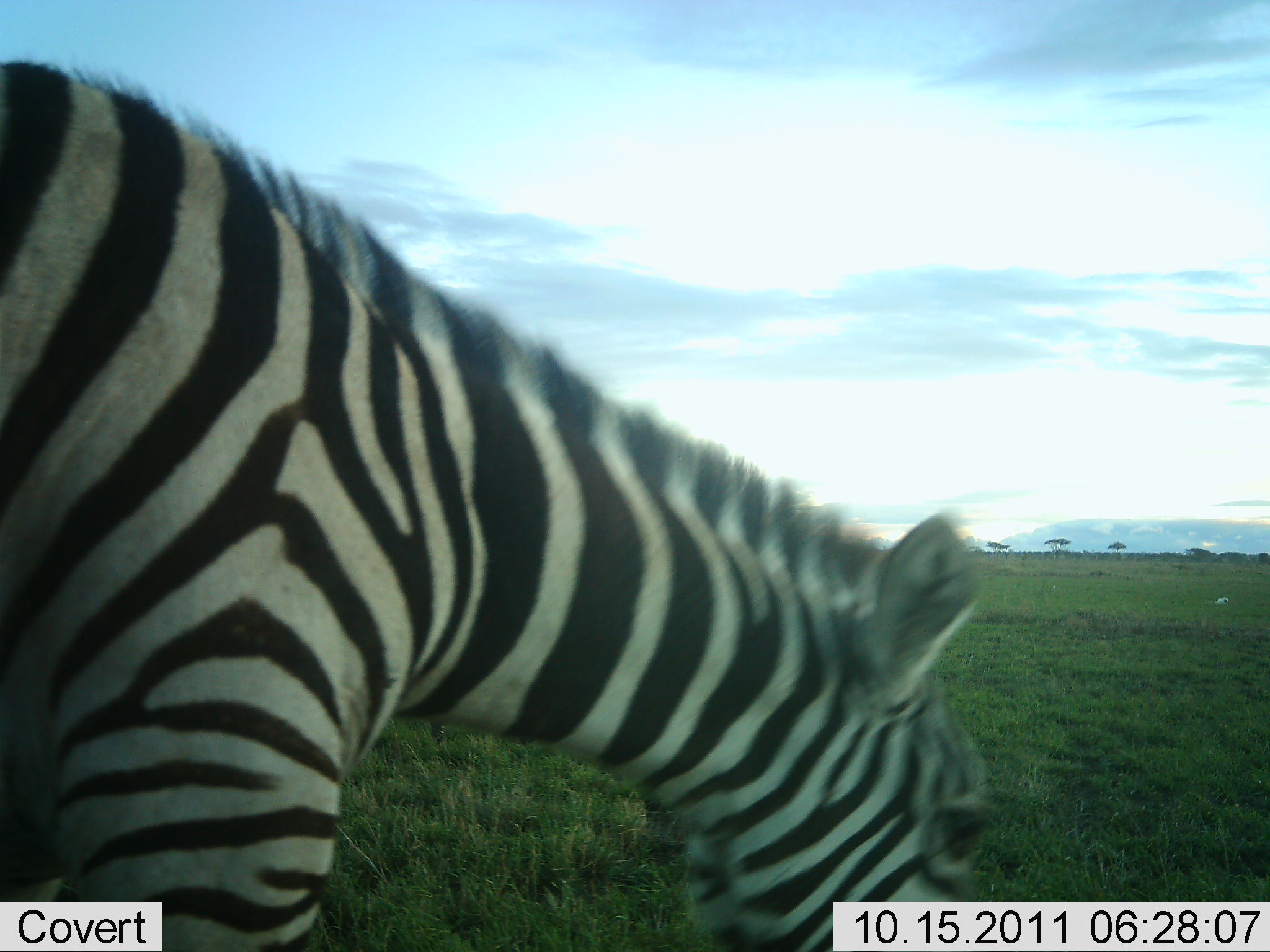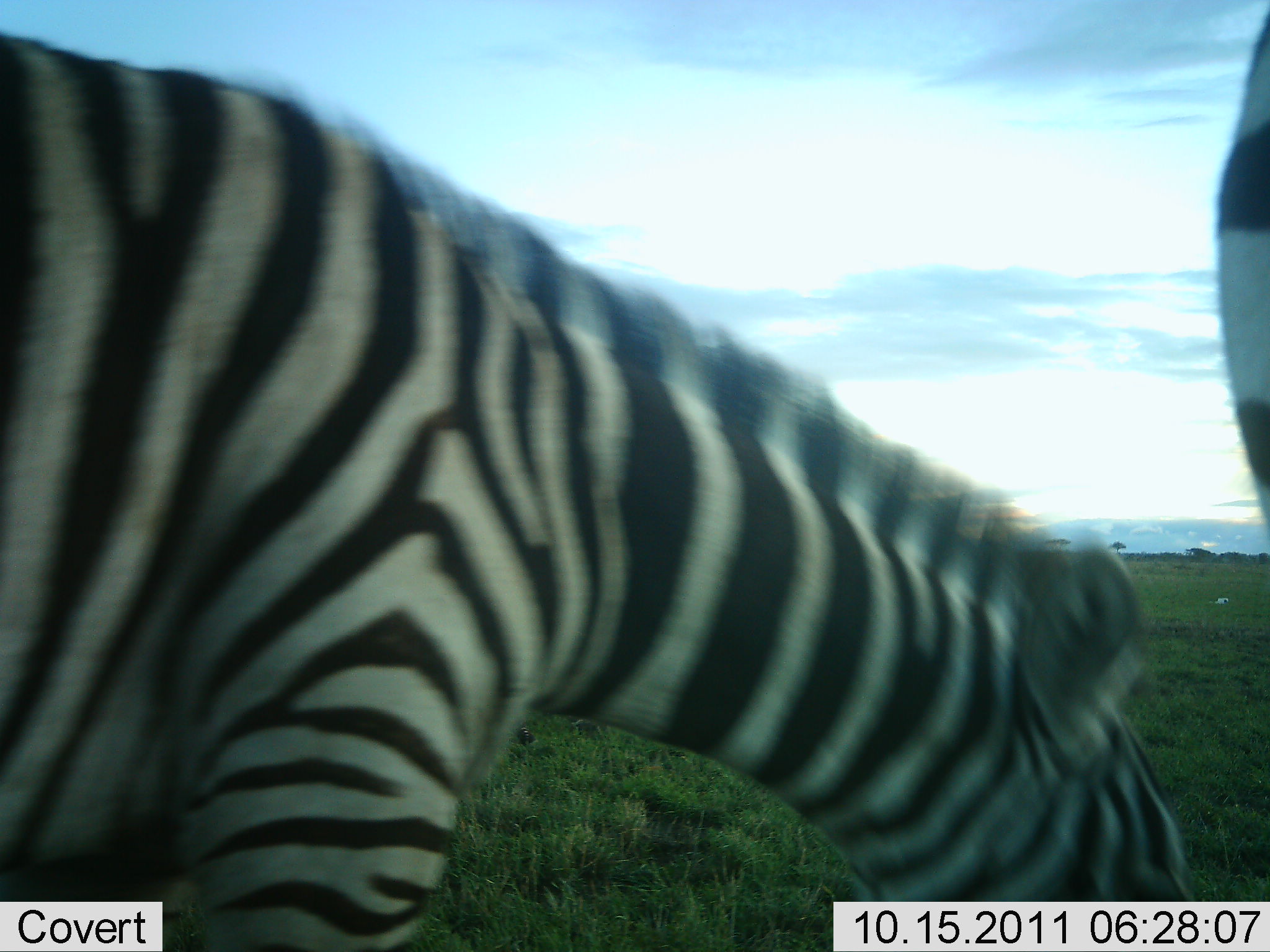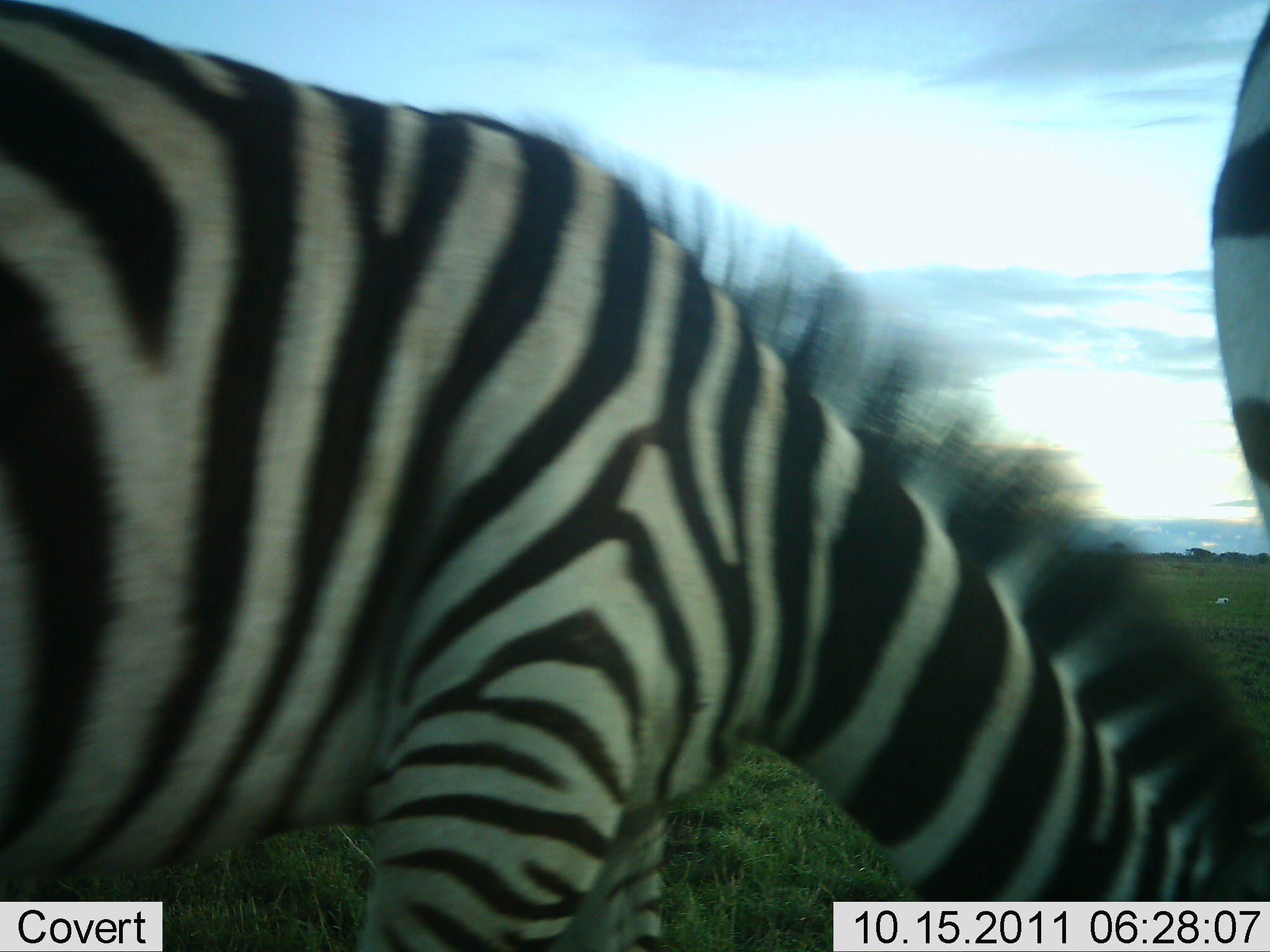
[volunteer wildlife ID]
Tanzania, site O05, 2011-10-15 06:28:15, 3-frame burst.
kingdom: Animalia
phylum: Chordata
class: Mammalia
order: Perissodactyla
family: Equidae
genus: Equus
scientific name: Equus quagga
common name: plains zebra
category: zebra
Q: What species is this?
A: Zebra (plains zebra) (Equus quagga).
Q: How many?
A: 2.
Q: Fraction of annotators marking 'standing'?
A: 36%.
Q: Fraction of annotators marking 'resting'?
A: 0%.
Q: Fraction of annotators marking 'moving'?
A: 9%.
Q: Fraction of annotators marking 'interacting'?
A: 18%.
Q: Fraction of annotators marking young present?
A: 0%.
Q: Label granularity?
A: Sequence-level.